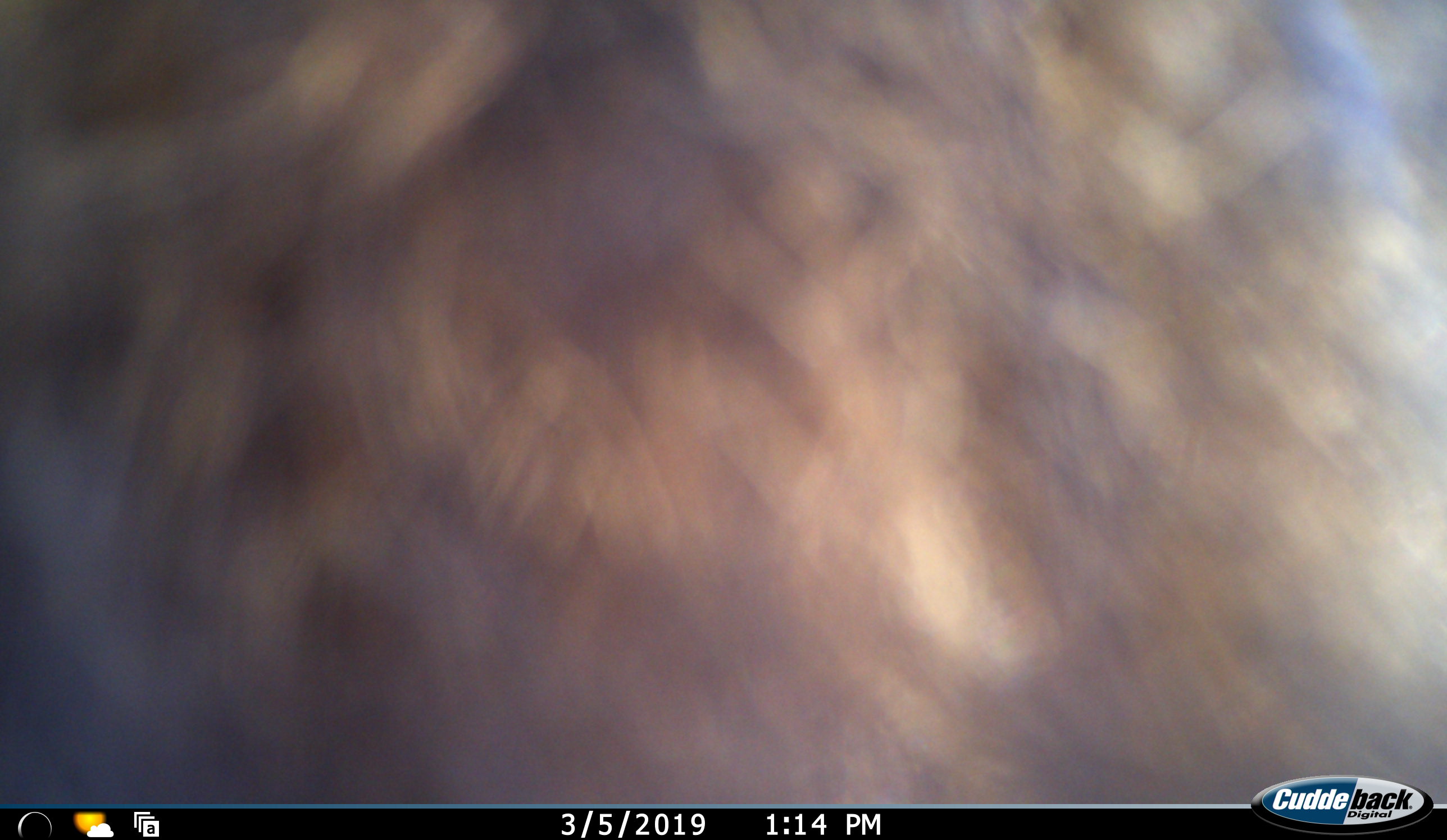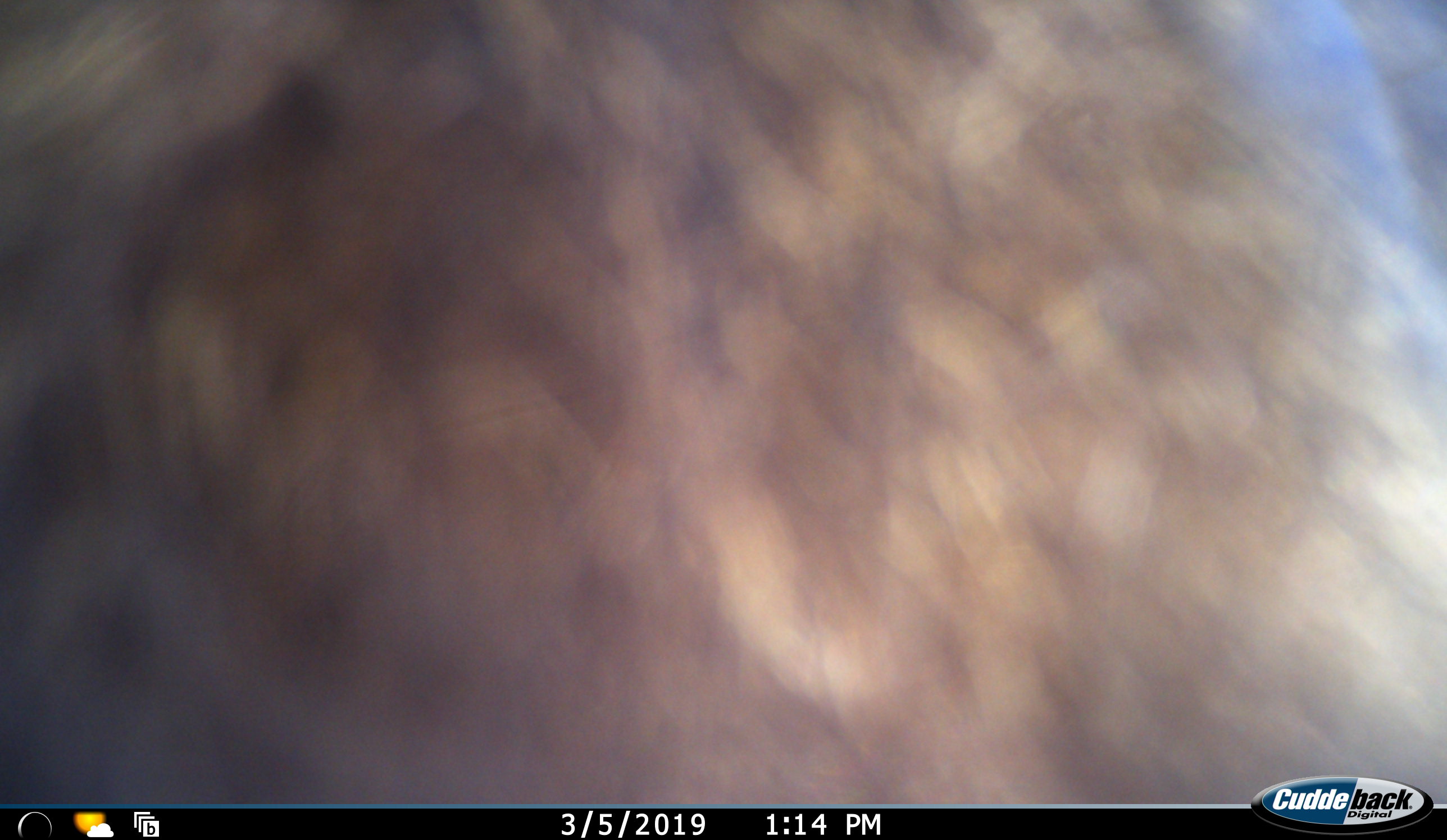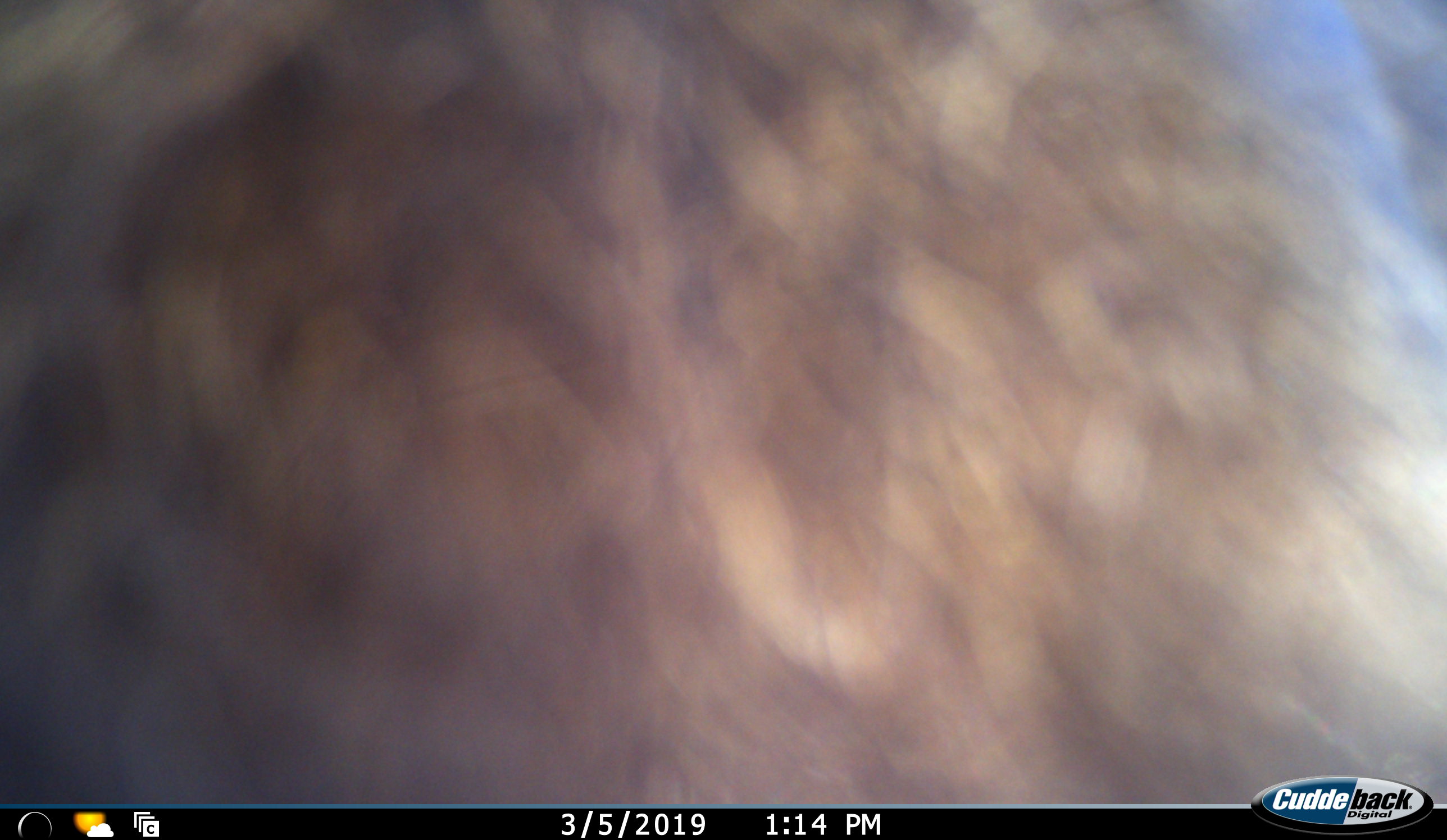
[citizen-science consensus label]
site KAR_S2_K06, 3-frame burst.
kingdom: Animalia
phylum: Chordata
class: Mammalia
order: Primates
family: Cercopithecidae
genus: Papio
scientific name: Papio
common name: baboon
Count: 1.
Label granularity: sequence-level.